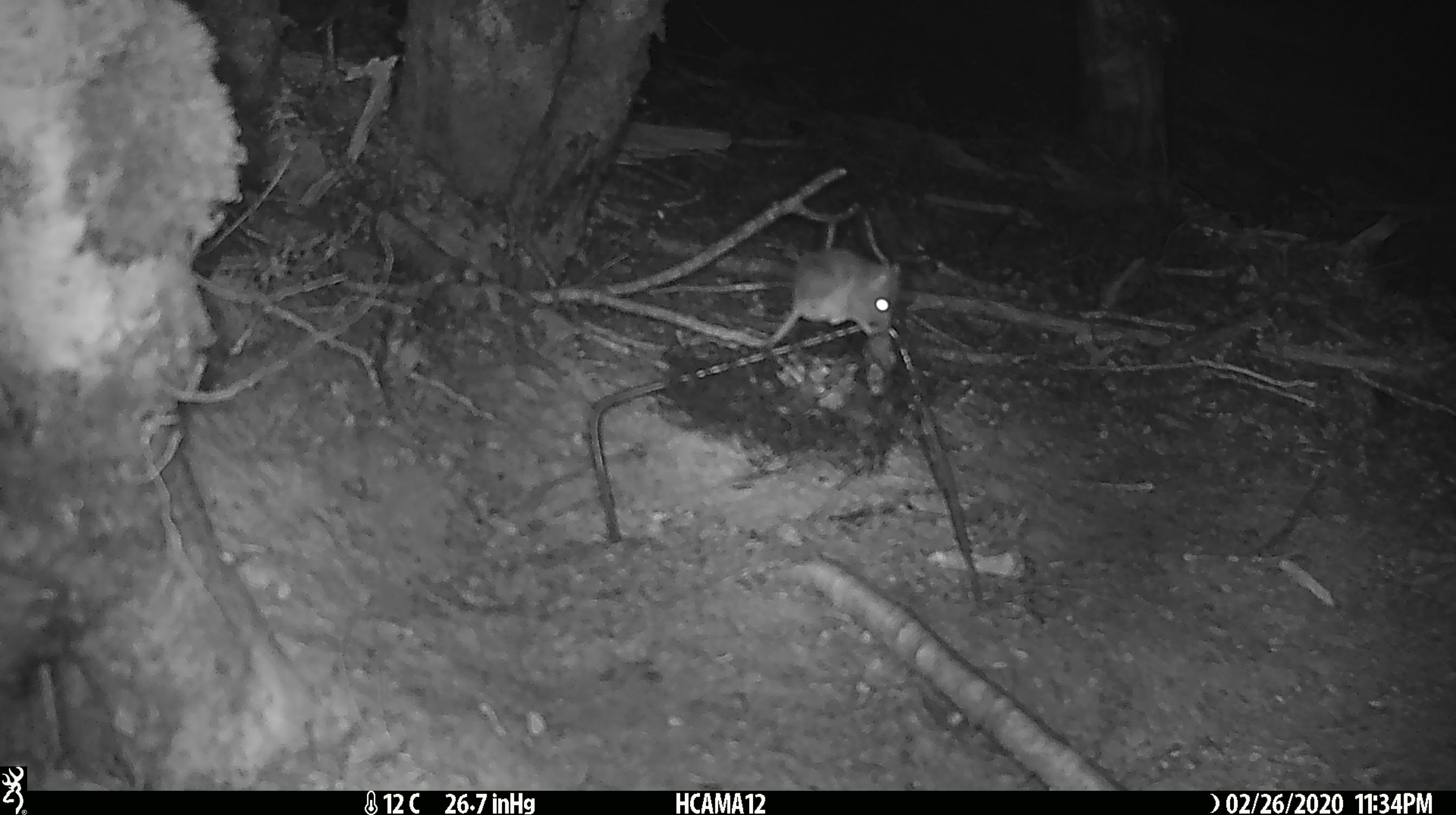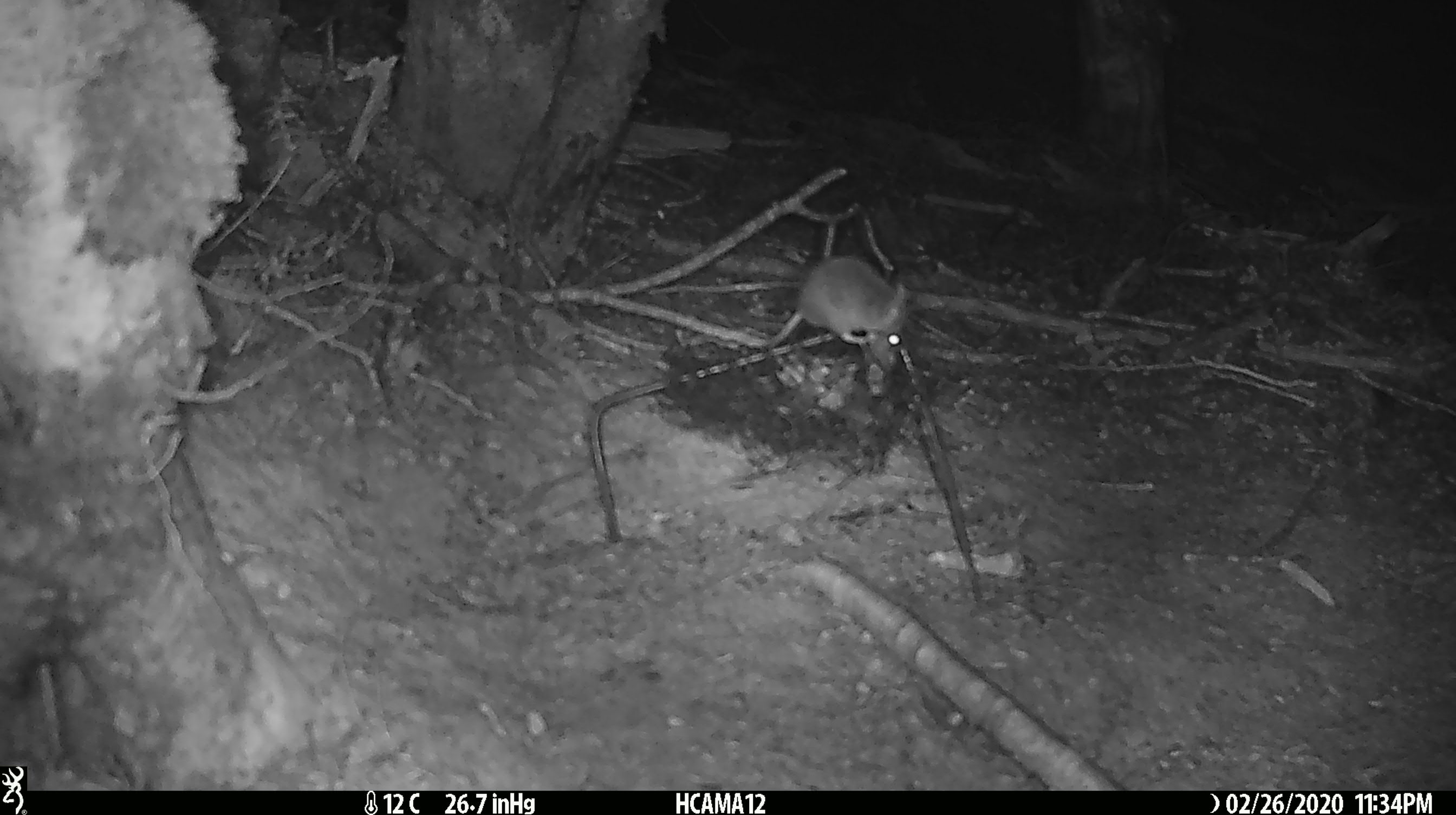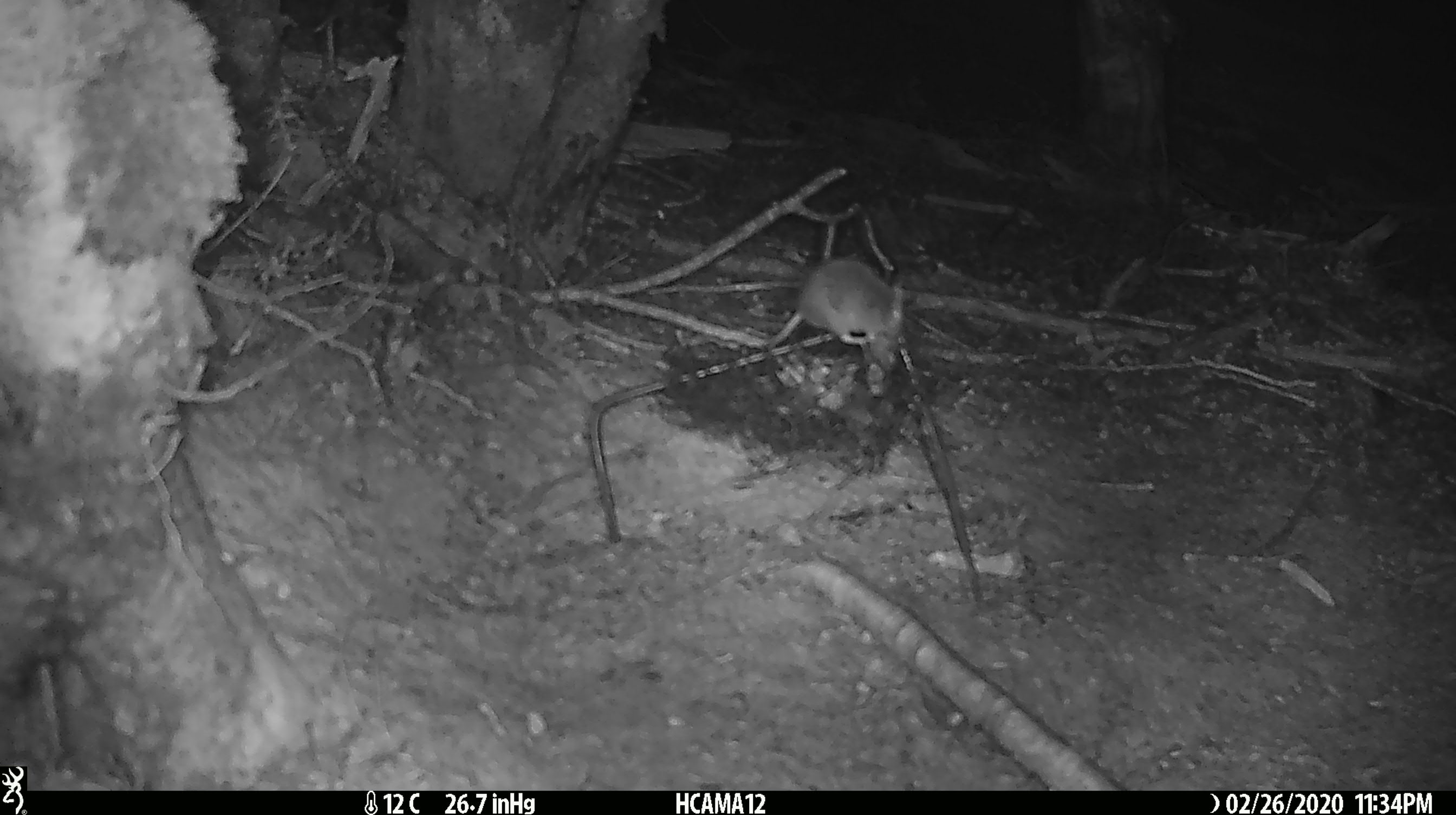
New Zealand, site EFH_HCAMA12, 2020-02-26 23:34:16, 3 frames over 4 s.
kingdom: Animalia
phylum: Chordata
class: Mammalia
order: Rodentia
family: Muridae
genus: Mus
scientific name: Mus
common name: mouse